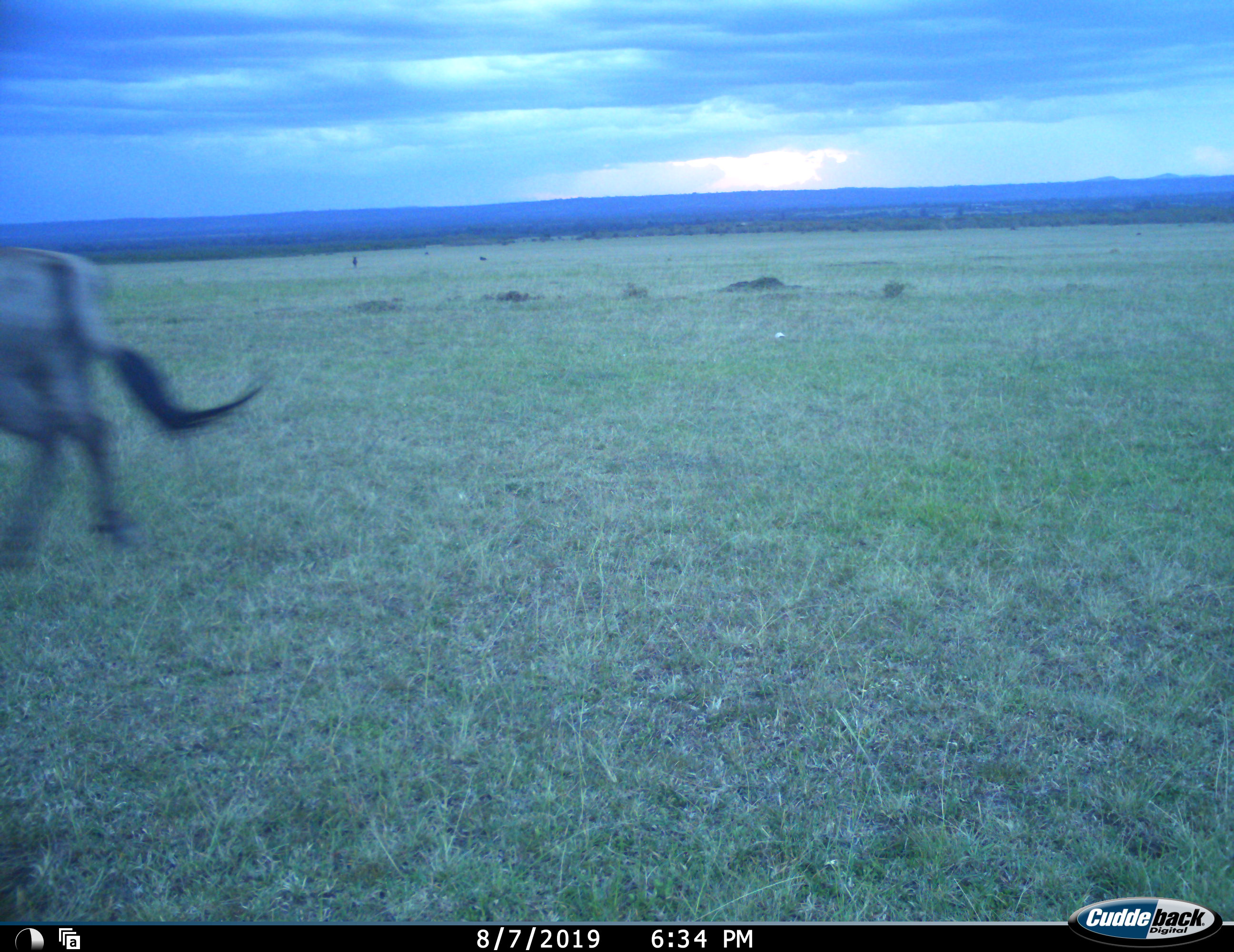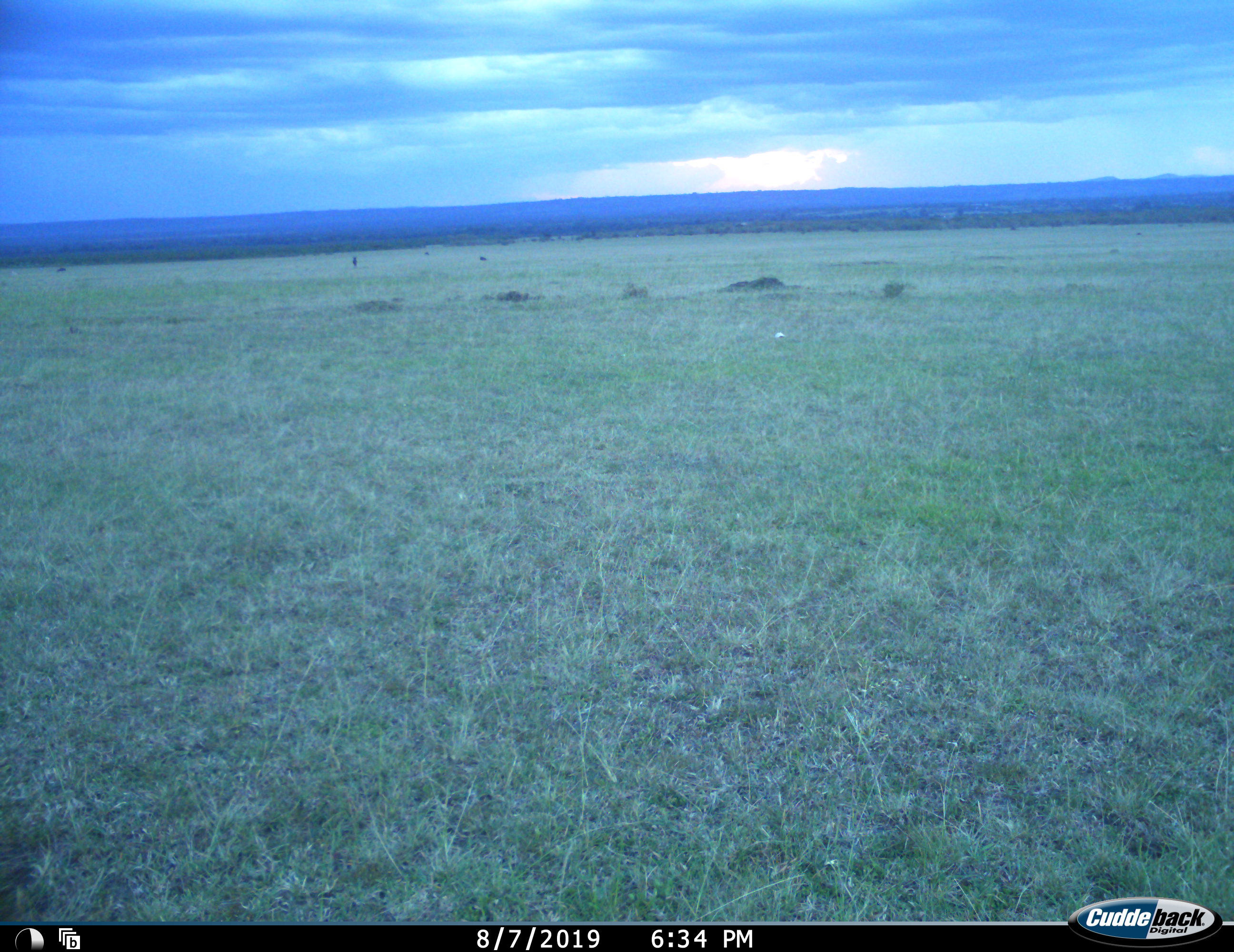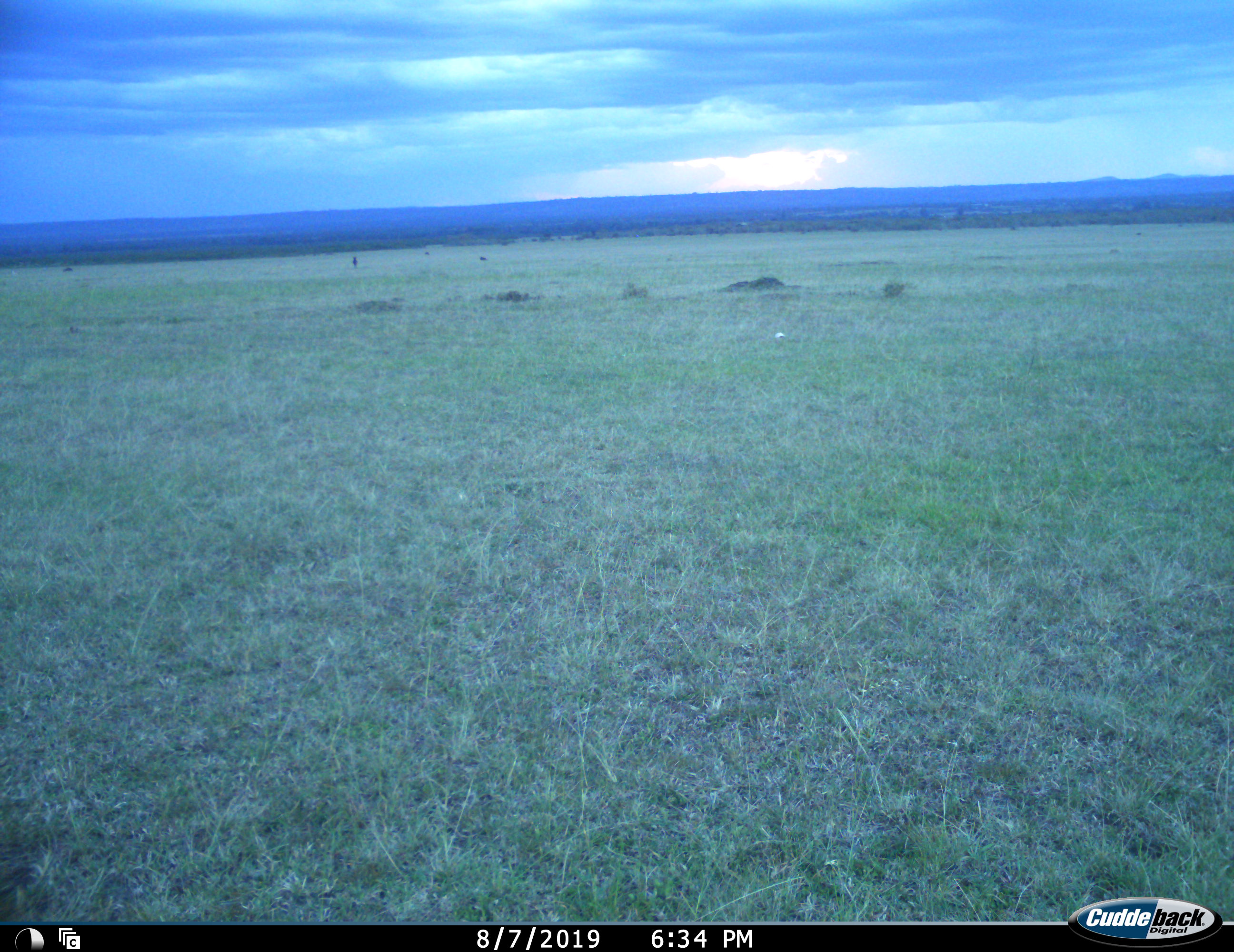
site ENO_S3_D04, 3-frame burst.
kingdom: Animalia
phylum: Chordata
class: Mammalia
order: Artiodactyla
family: Bovidae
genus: Connochaetes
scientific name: Connochaetes taurinus taurinus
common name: blue wildebeest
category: wildebeestblue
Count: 1.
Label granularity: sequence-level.